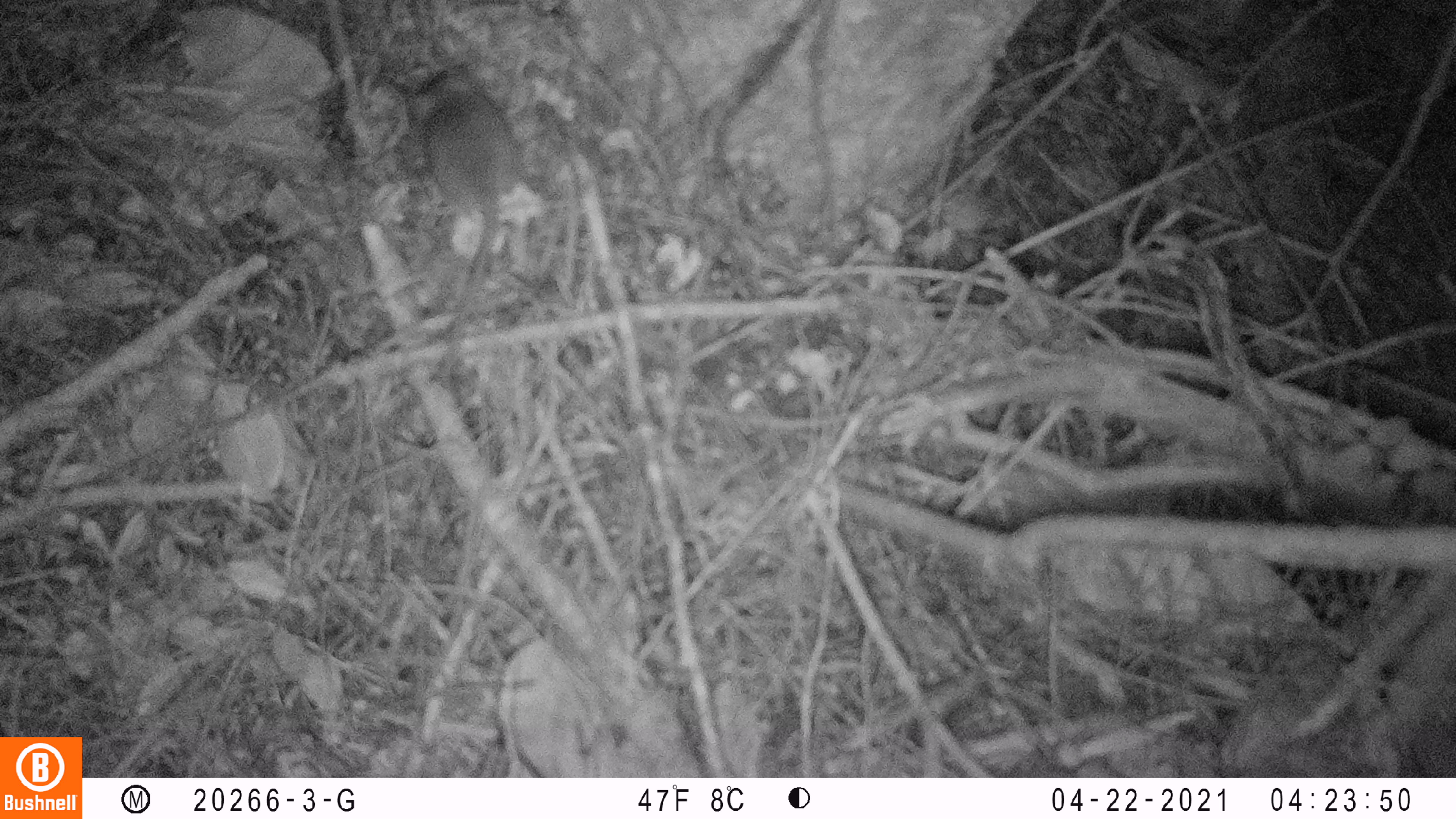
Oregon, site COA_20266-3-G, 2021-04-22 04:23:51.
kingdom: Animalia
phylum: Chordata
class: Mammalia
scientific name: Mammalia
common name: small mammal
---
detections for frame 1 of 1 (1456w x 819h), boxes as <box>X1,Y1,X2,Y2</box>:
small mammal: <box>342,49,601,429</box>